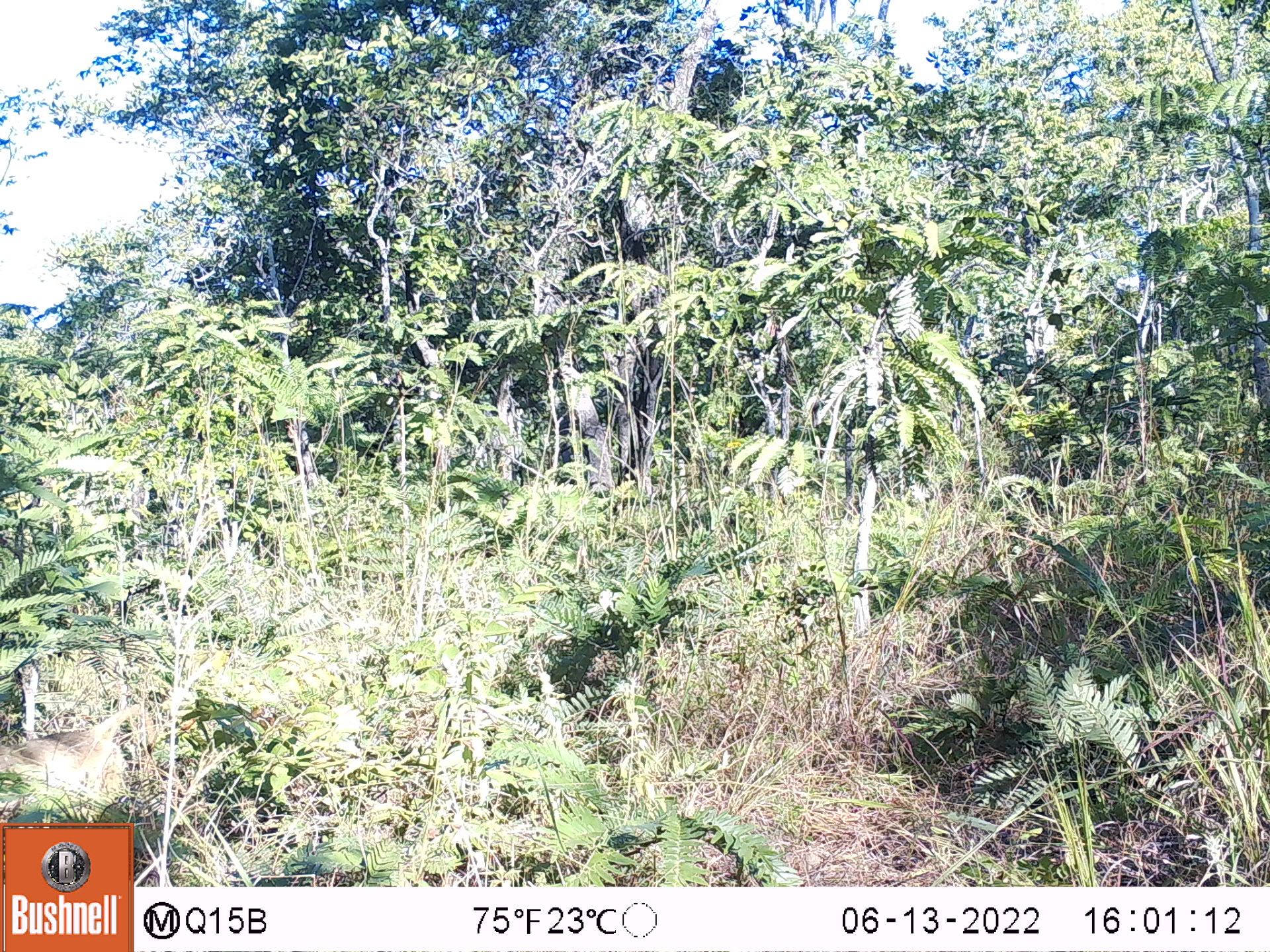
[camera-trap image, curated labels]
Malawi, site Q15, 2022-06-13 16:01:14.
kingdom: Animalia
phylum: Chordata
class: Mammalia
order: Primates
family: Cercopithecidae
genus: Papio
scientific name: Papio cynocephalus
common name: yellow baboon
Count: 1.